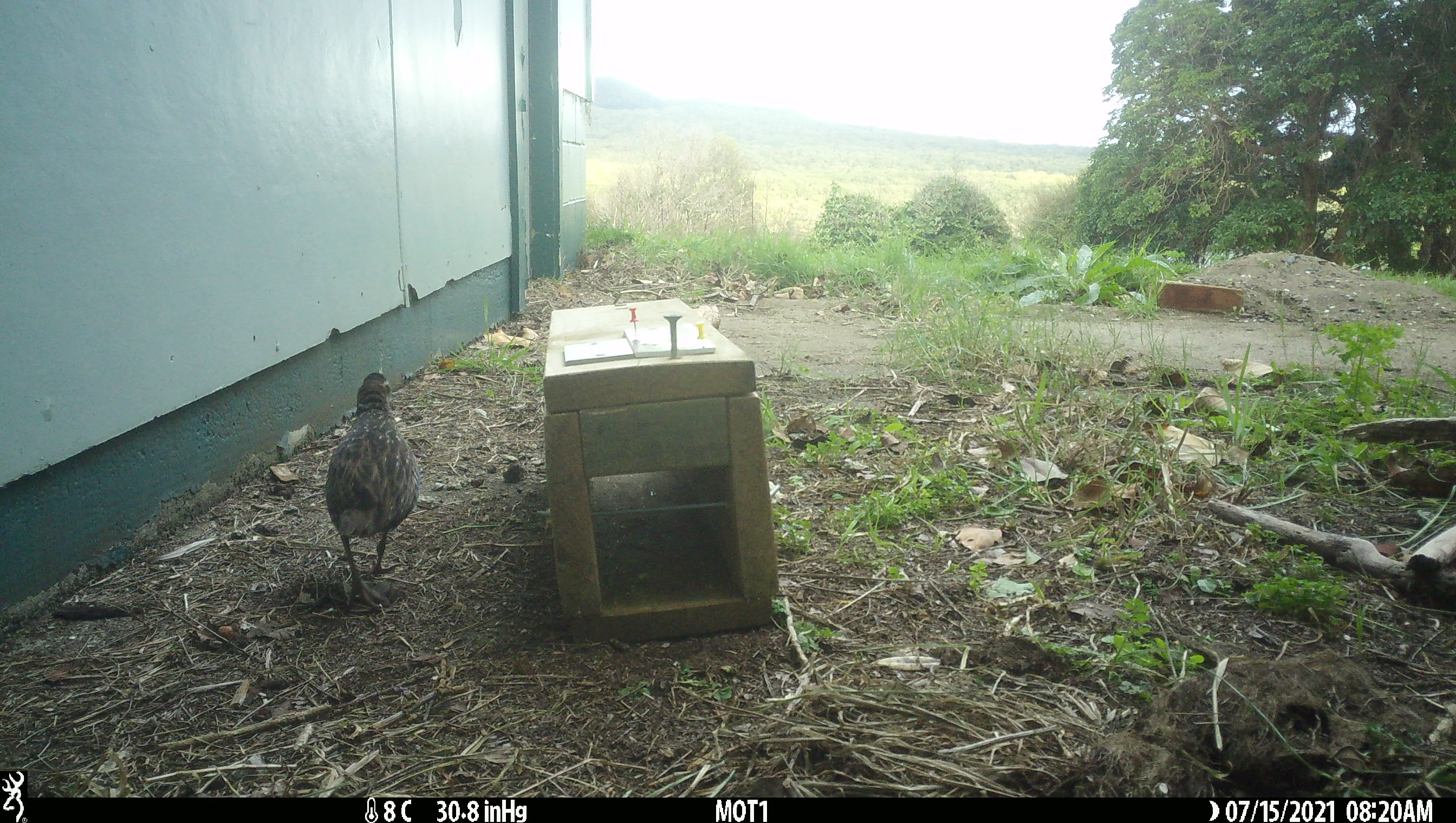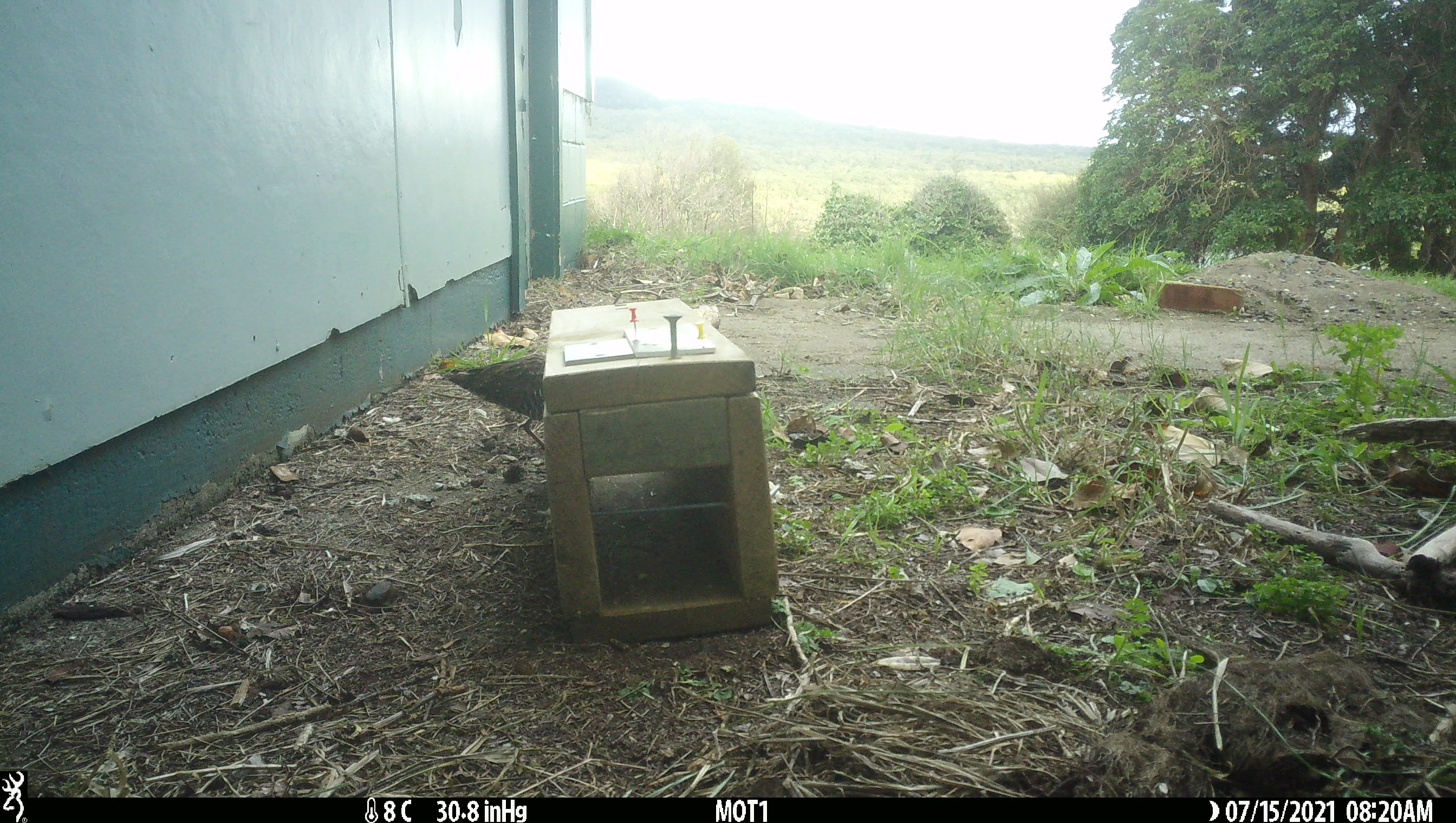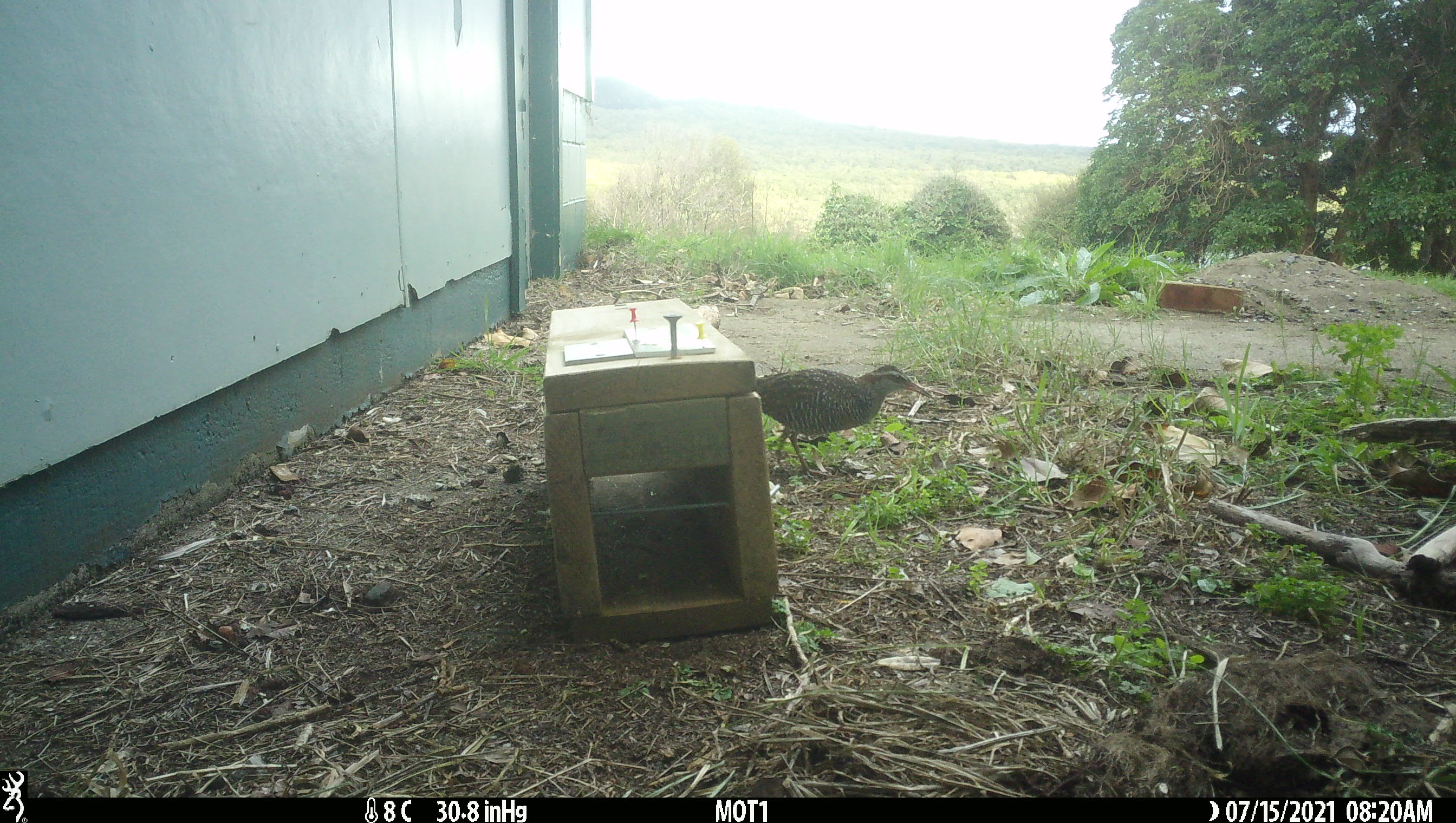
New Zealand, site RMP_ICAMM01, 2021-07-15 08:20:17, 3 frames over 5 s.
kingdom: Animalia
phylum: Chordata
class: Aves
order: Gruiformes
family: Rallidae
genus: Gallirallus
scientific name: Gallirallus philippensis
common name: buff-banded rail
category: banded rail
Banded rail (buff-banded rail) (Gallirallus philippensis).